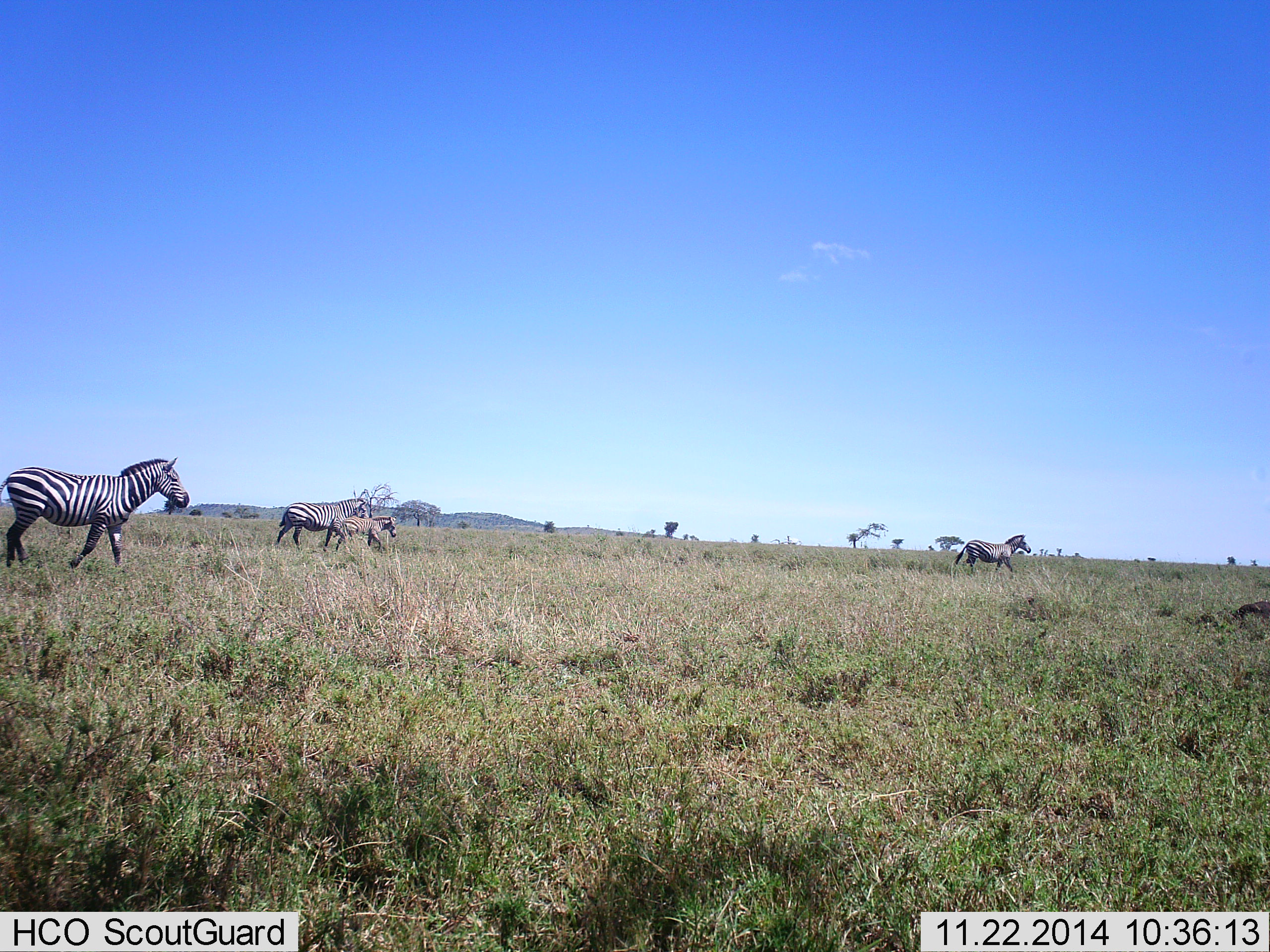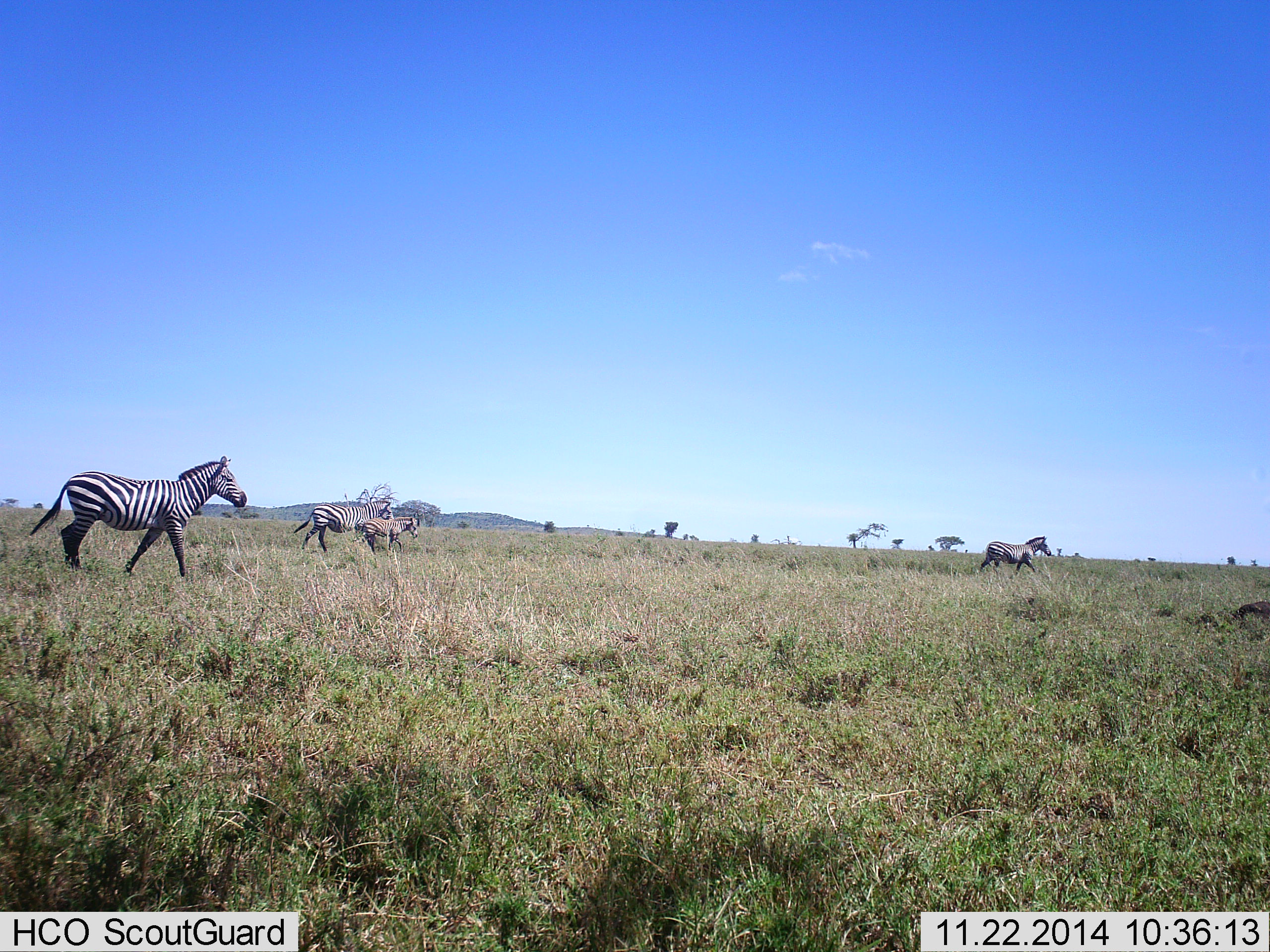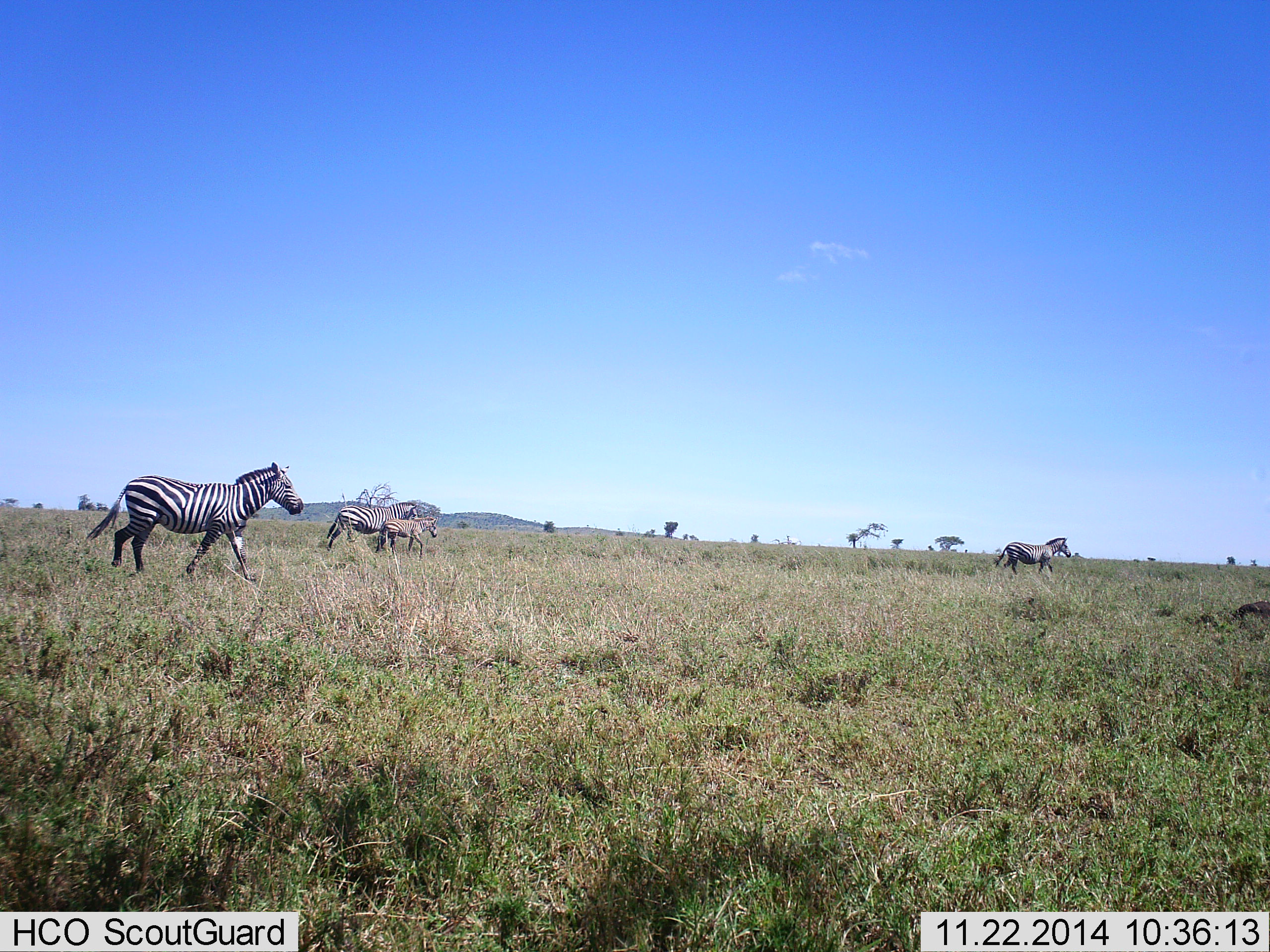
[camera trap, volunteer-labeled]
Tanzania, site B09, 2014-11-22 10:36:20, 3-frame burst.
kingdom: Animalia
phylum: Chordata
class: Mammalia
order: Perissodactyla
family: Equidae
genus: Equus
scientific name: Equus quagga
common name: plains zebra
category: zebra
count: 4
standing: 10%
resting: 0%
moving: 100%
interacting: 0%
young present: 70%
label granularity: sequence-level